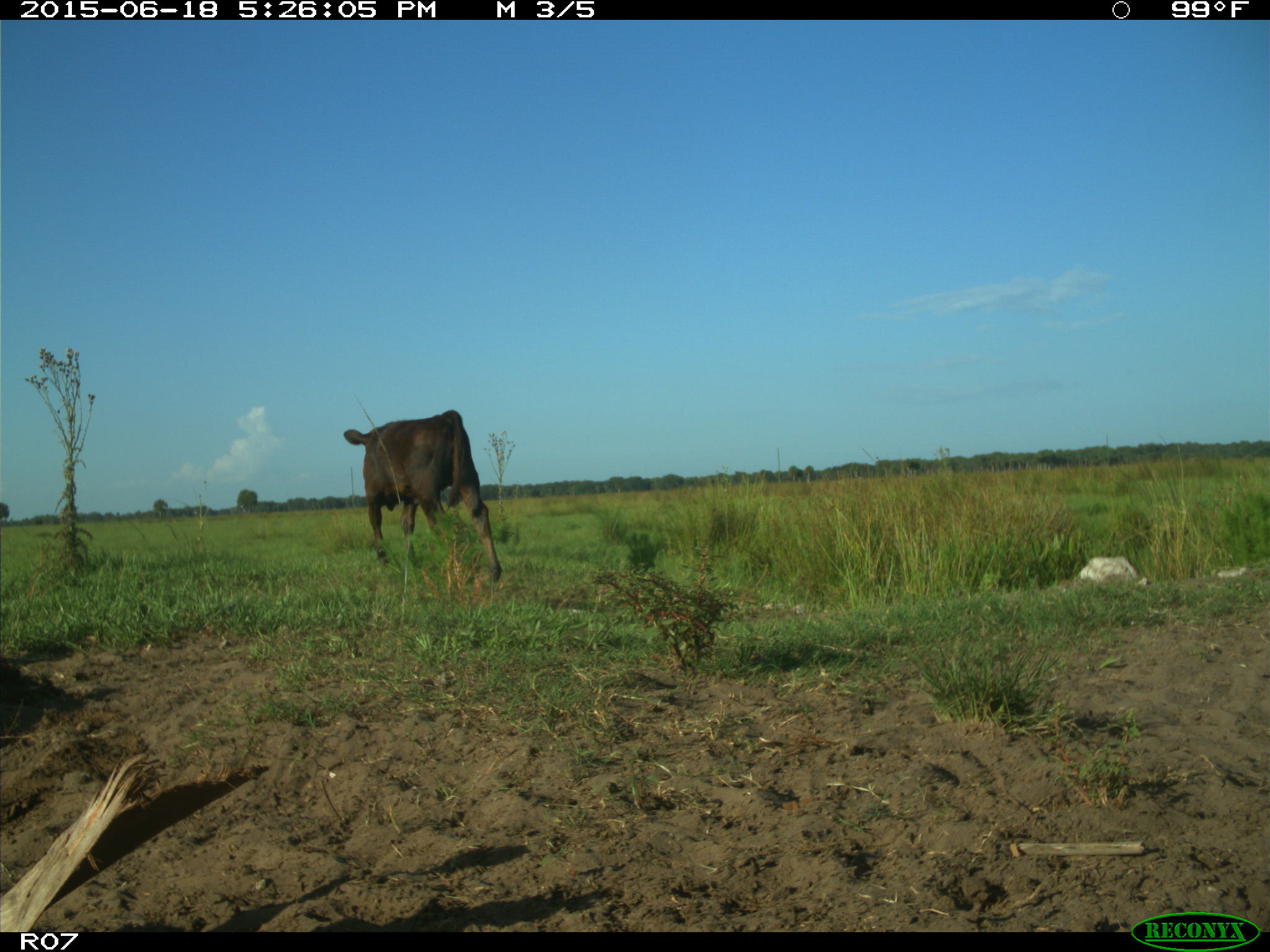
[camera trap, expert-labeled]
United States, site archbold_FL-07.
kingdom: Animalia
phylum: Chordata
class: Mammalia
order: Artiodactyla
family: Bovidae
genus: Bos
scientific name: Bos taurus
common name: domestic cow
Bos taurus (domestic cow).